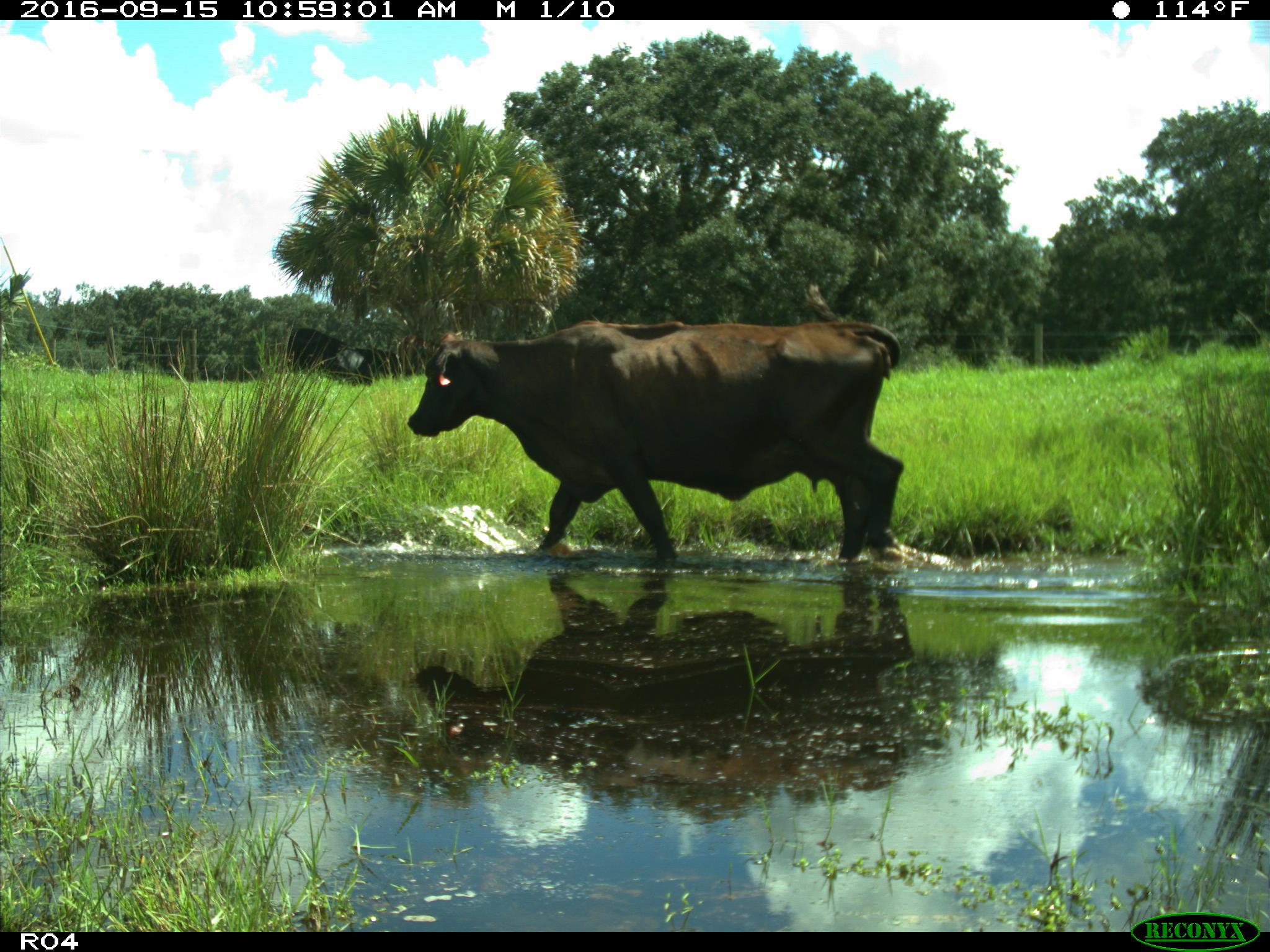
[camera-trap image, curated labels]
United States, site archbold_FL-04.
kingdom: Animalia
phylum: Chordata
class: Mammalia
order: Artiodactyla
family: Bovidae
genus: Bos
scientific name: Bos taurus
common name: domestic cow